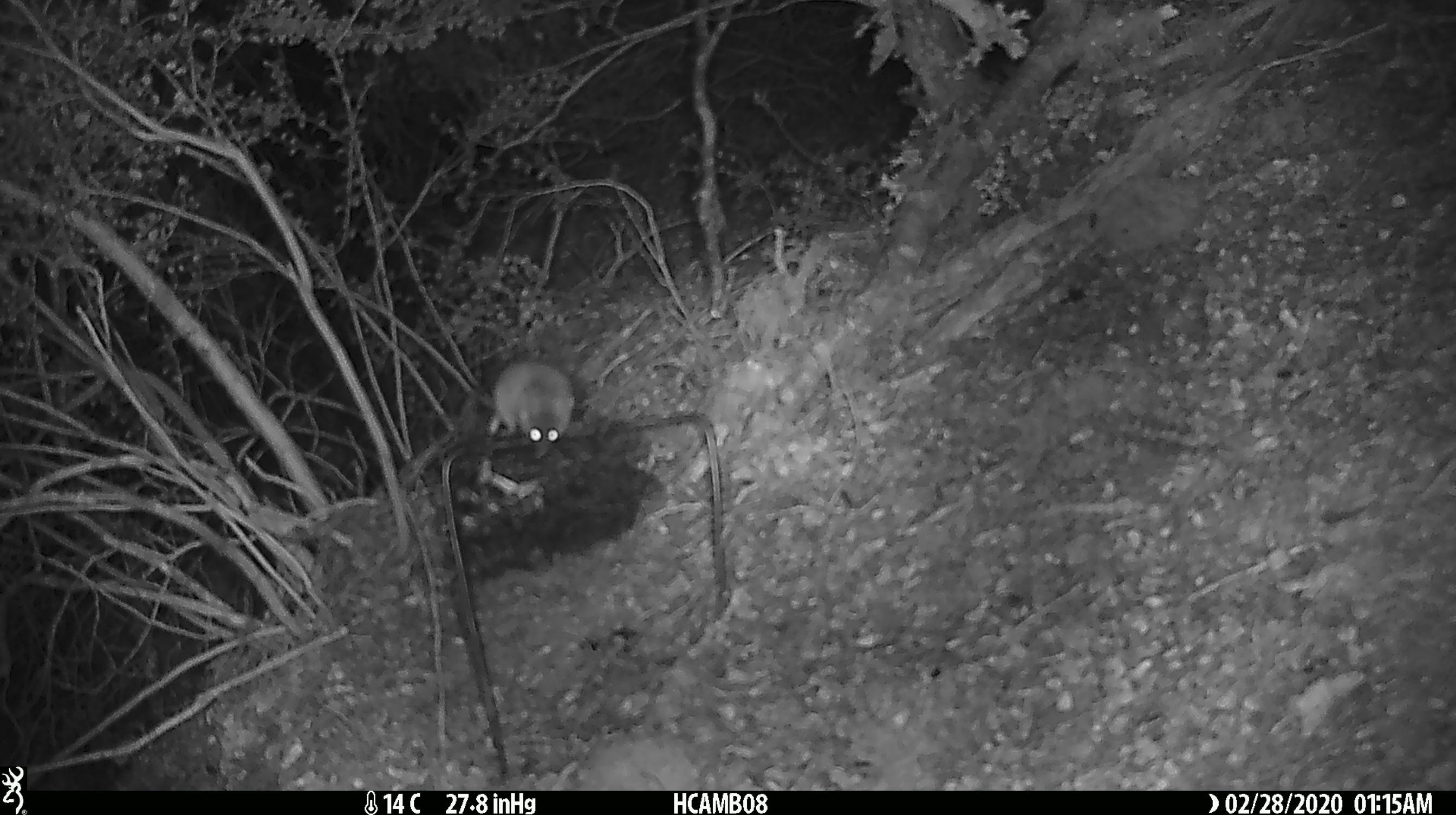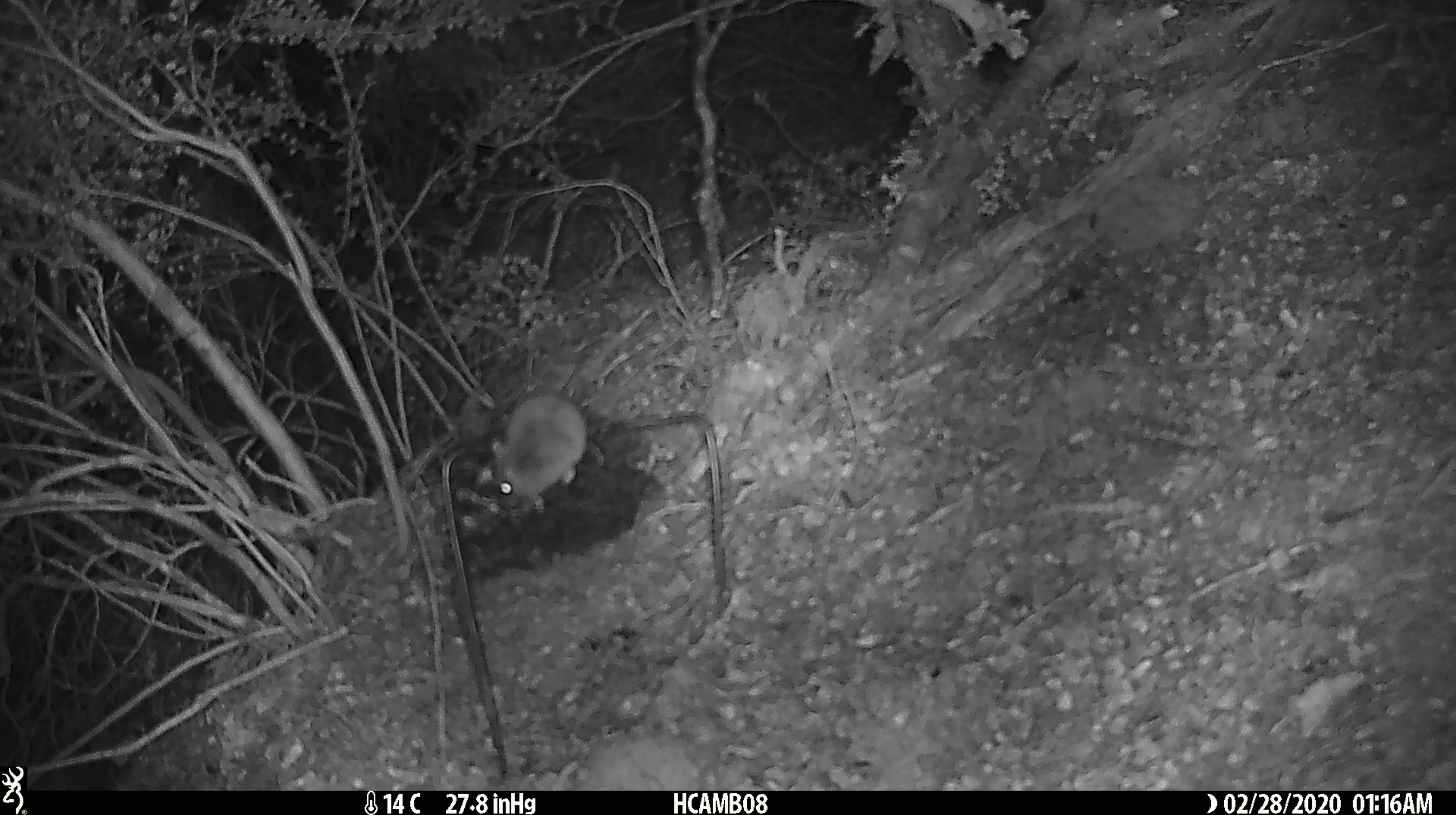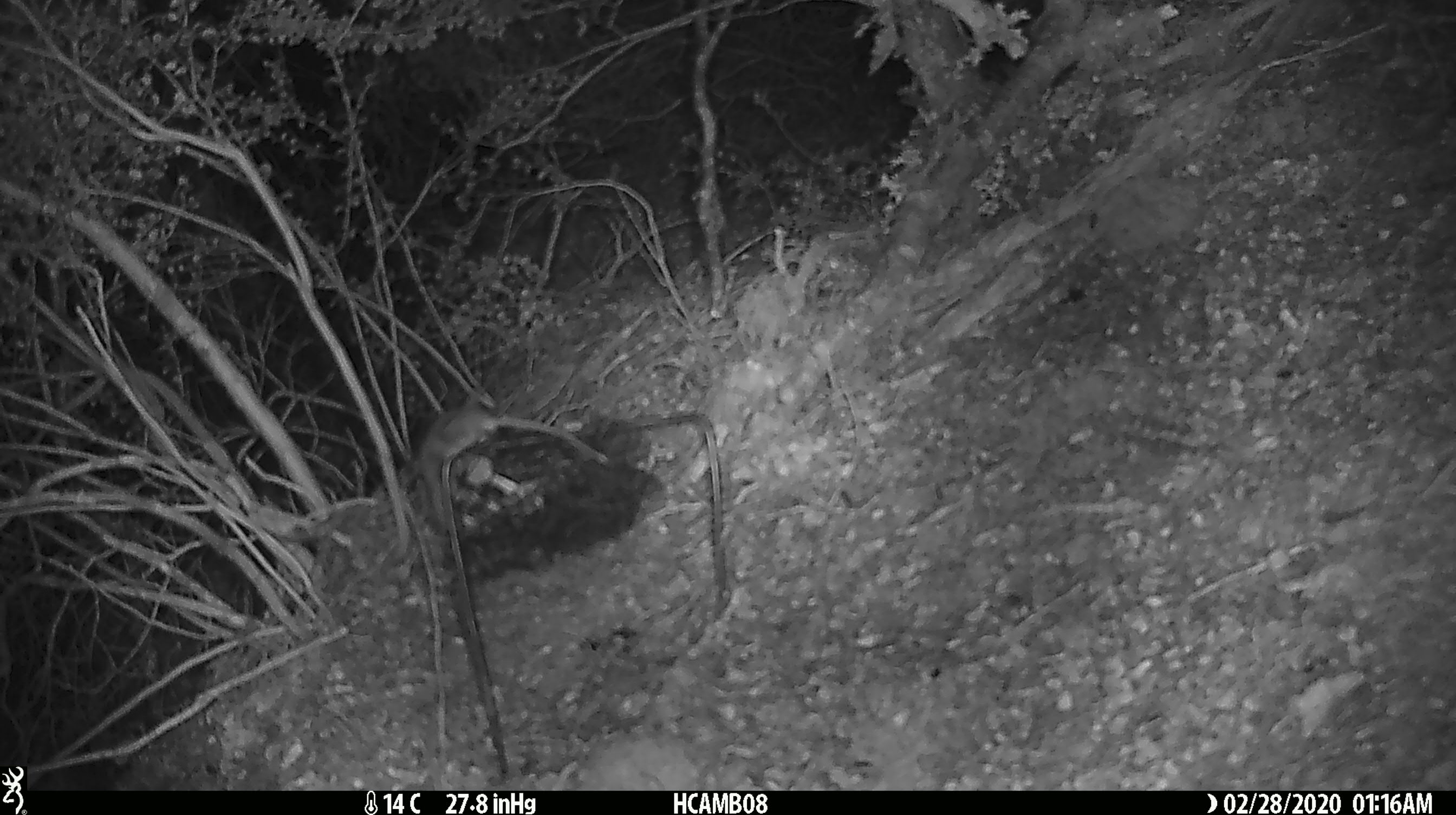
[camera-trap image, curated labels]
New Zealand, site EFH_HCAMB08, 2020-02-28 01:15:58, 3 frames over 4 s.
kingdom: Animalia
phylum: Chordata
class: Mammalia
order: Rodentia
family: Muridae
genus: Mus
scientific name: Mus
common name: mouse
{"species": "mouse (Mus)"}